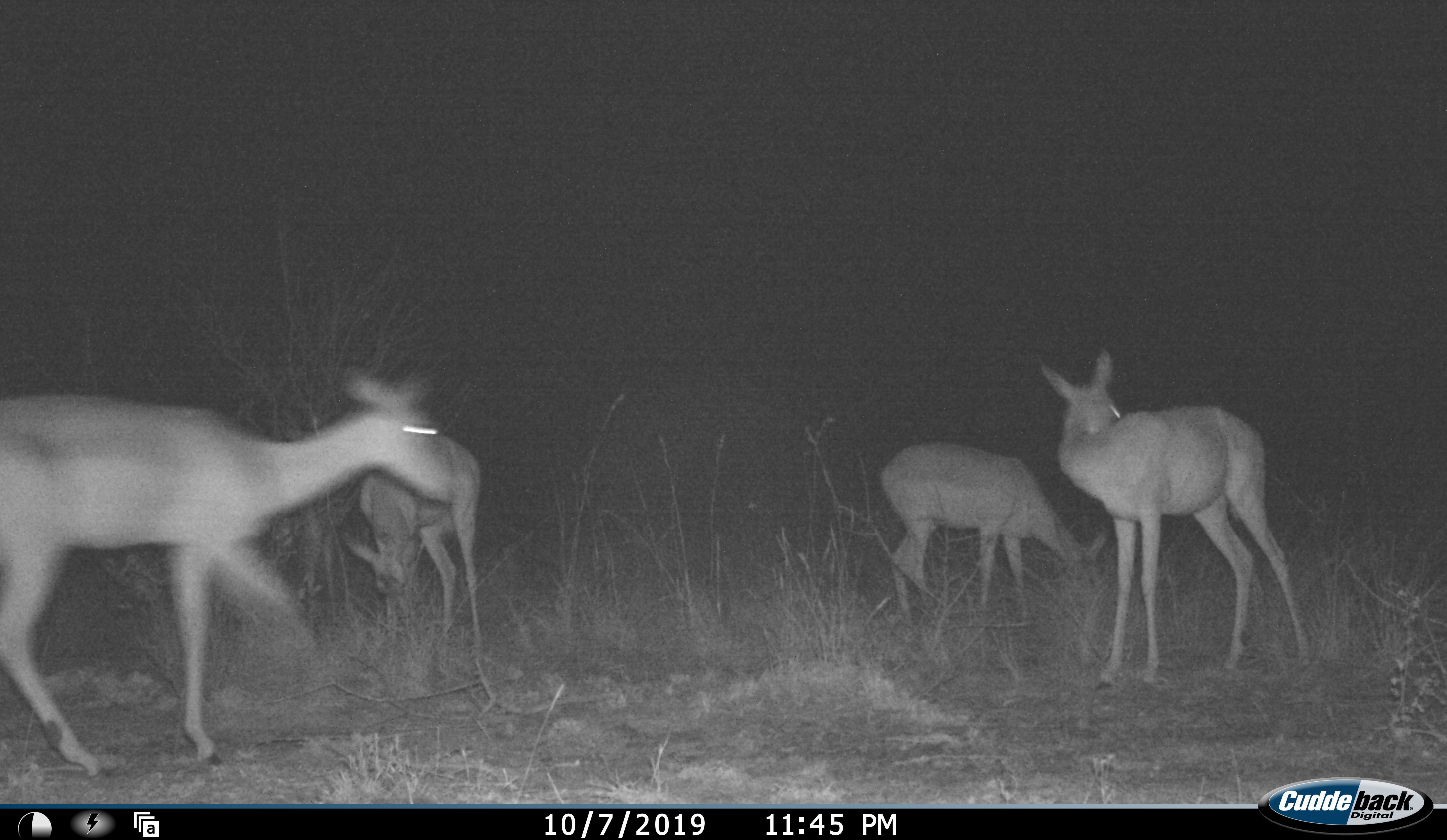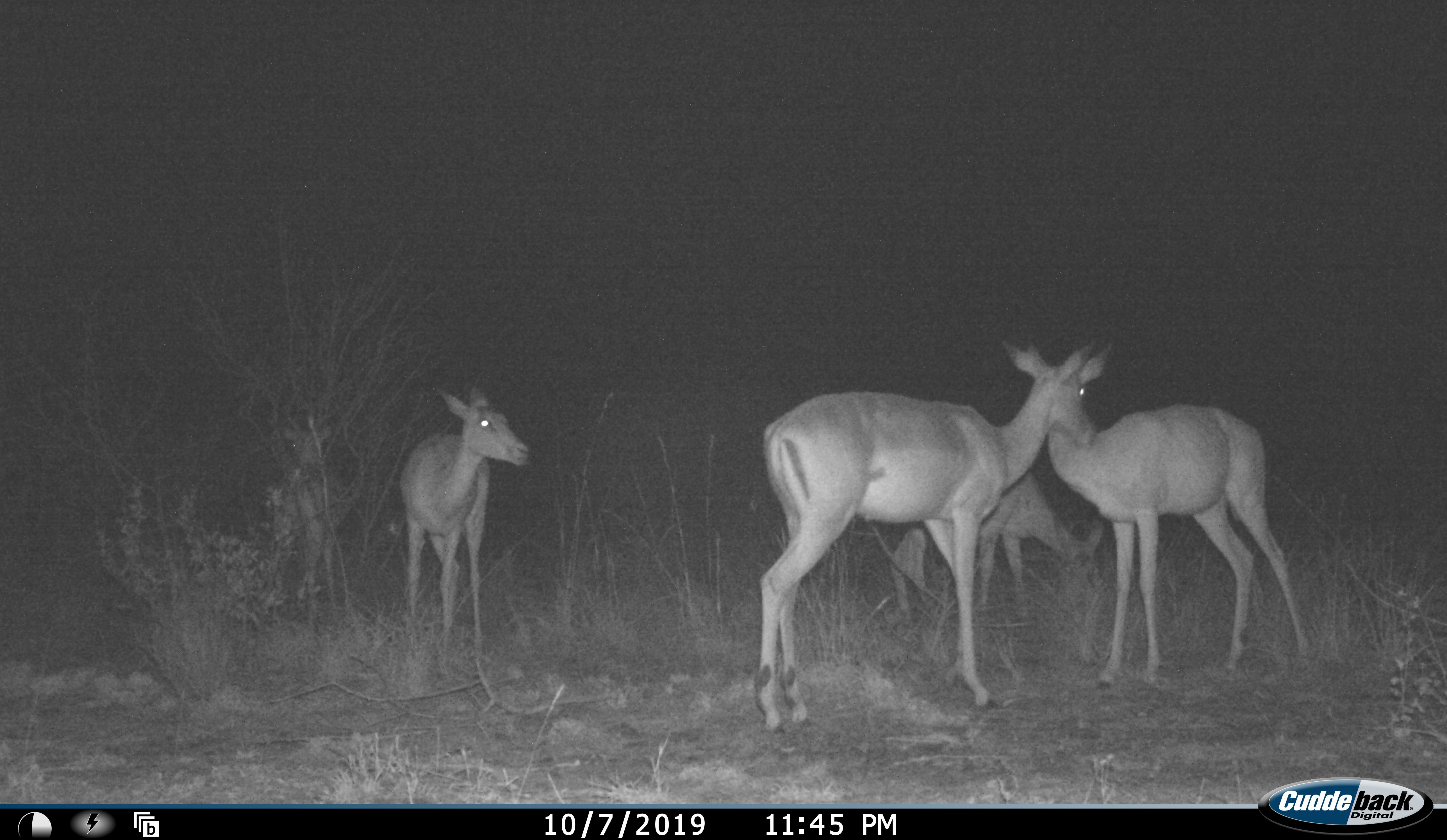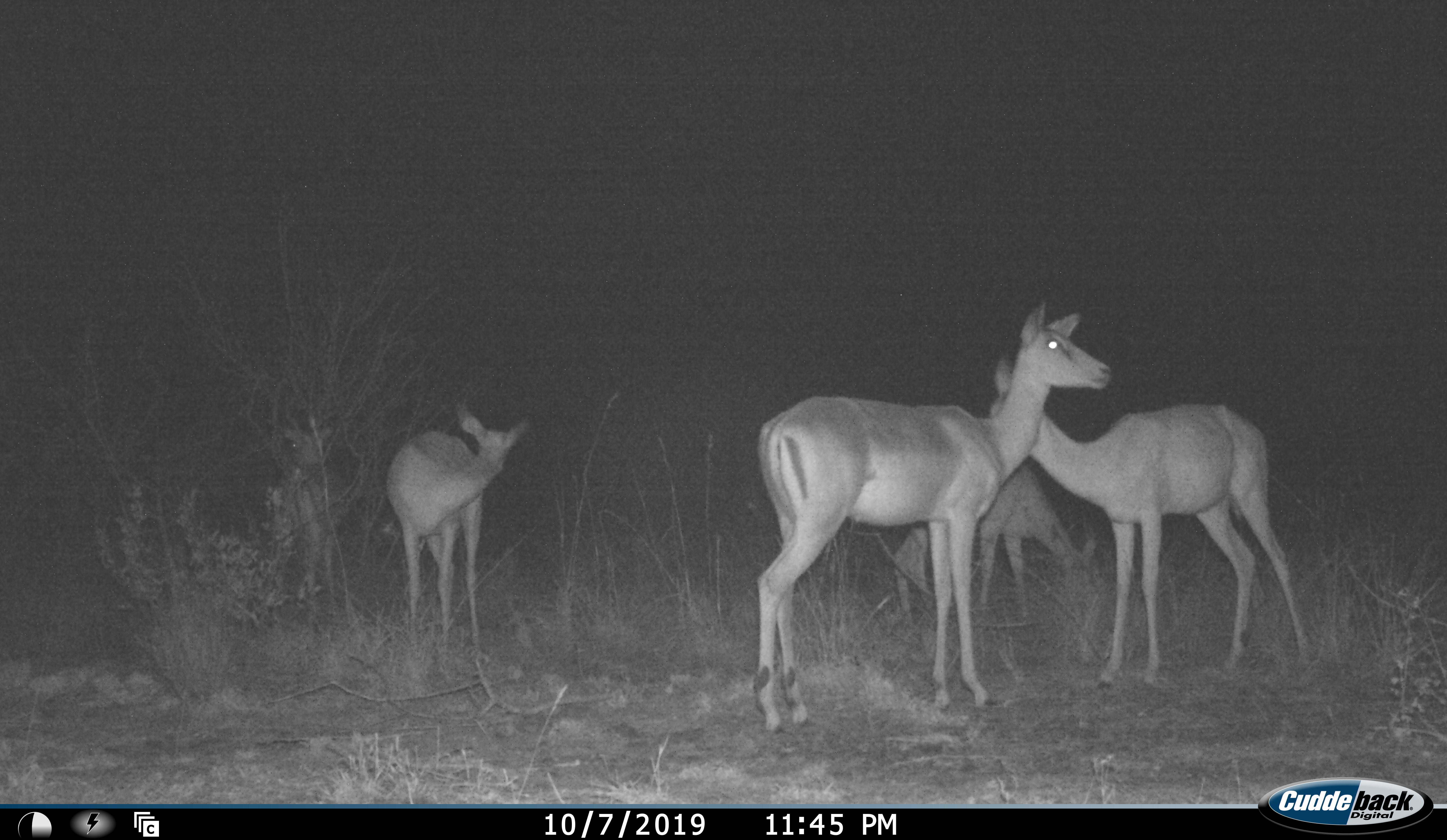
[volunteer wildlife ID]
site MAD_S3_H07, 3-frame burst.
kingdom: Animalia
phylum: Chordata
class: Mammalia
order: Artiodactyla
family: Bovidae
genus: Aepyceros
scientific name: Aepyceros melampus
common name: impala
Impala (Aepyceros melampus), count 4. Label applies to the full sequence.